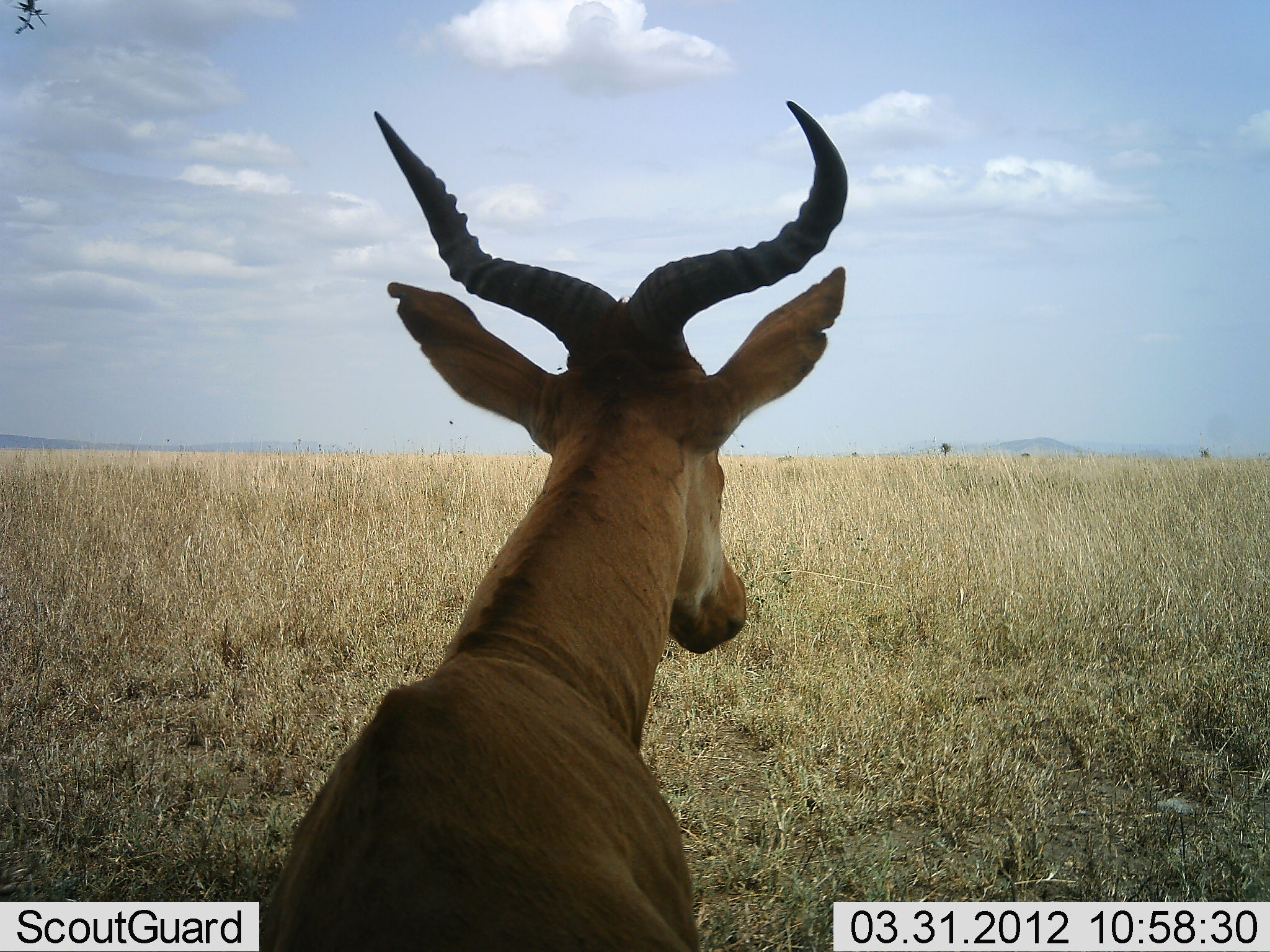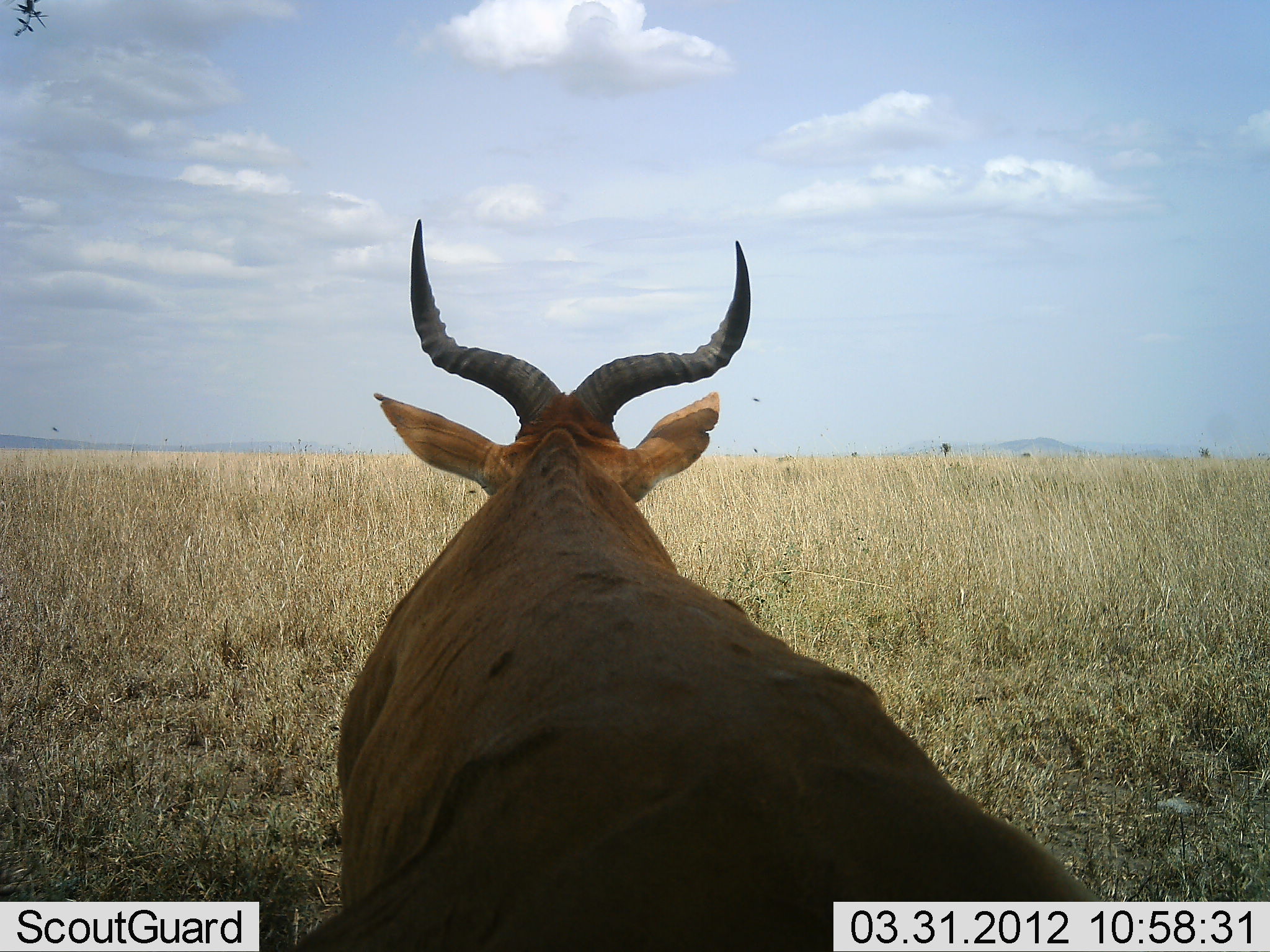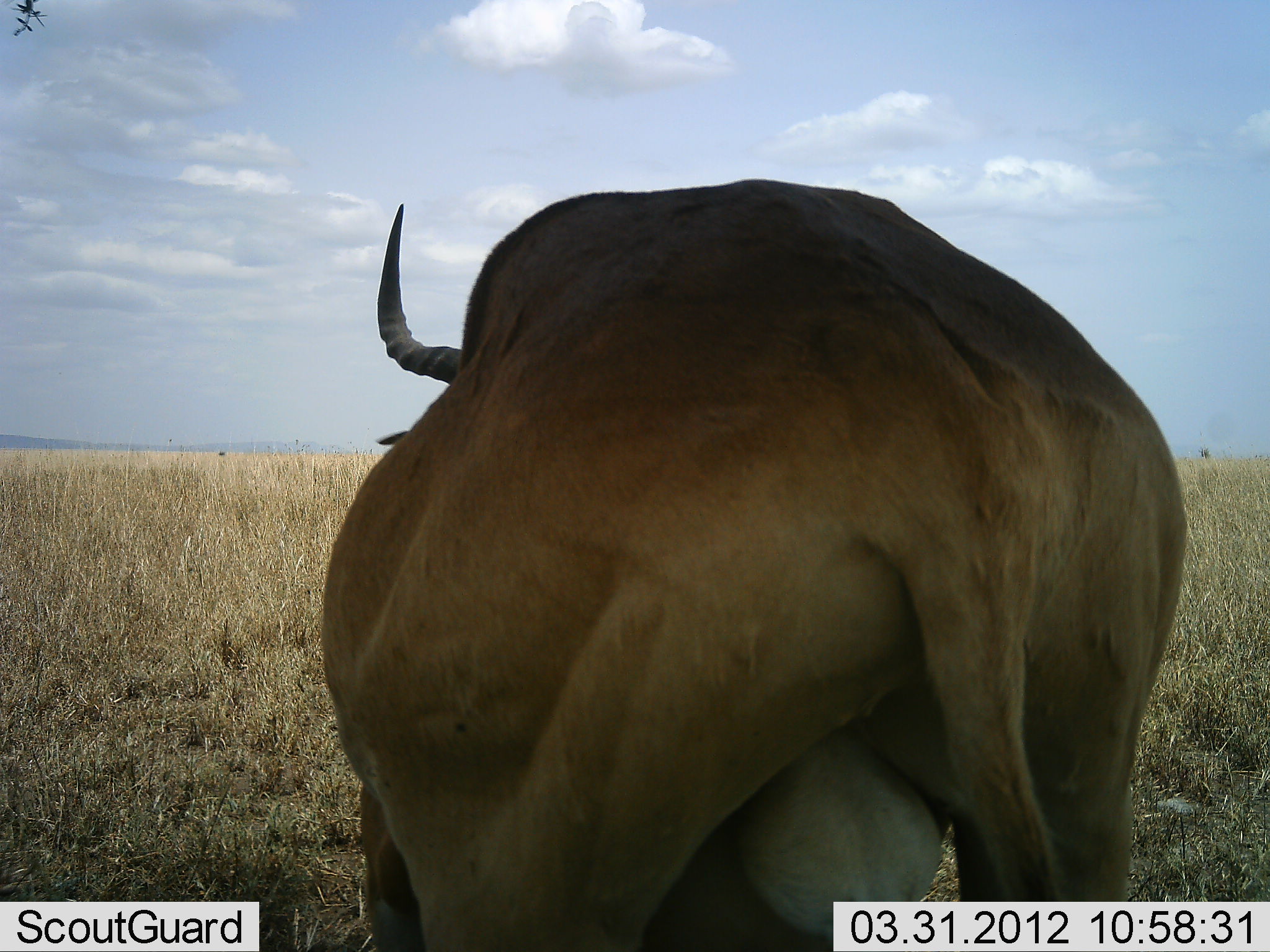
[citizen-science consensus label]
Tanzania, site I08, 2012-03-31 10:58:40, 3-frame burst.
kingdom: Animalia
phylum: Chordata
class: Mammalia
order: Artiodactyla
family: Bovidae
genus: Alcelaphus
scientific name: Alcelaphus buselaphus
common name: hartebeest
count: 1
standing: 35%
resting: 42%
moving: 29%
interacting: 3%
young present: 0%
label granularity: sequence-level